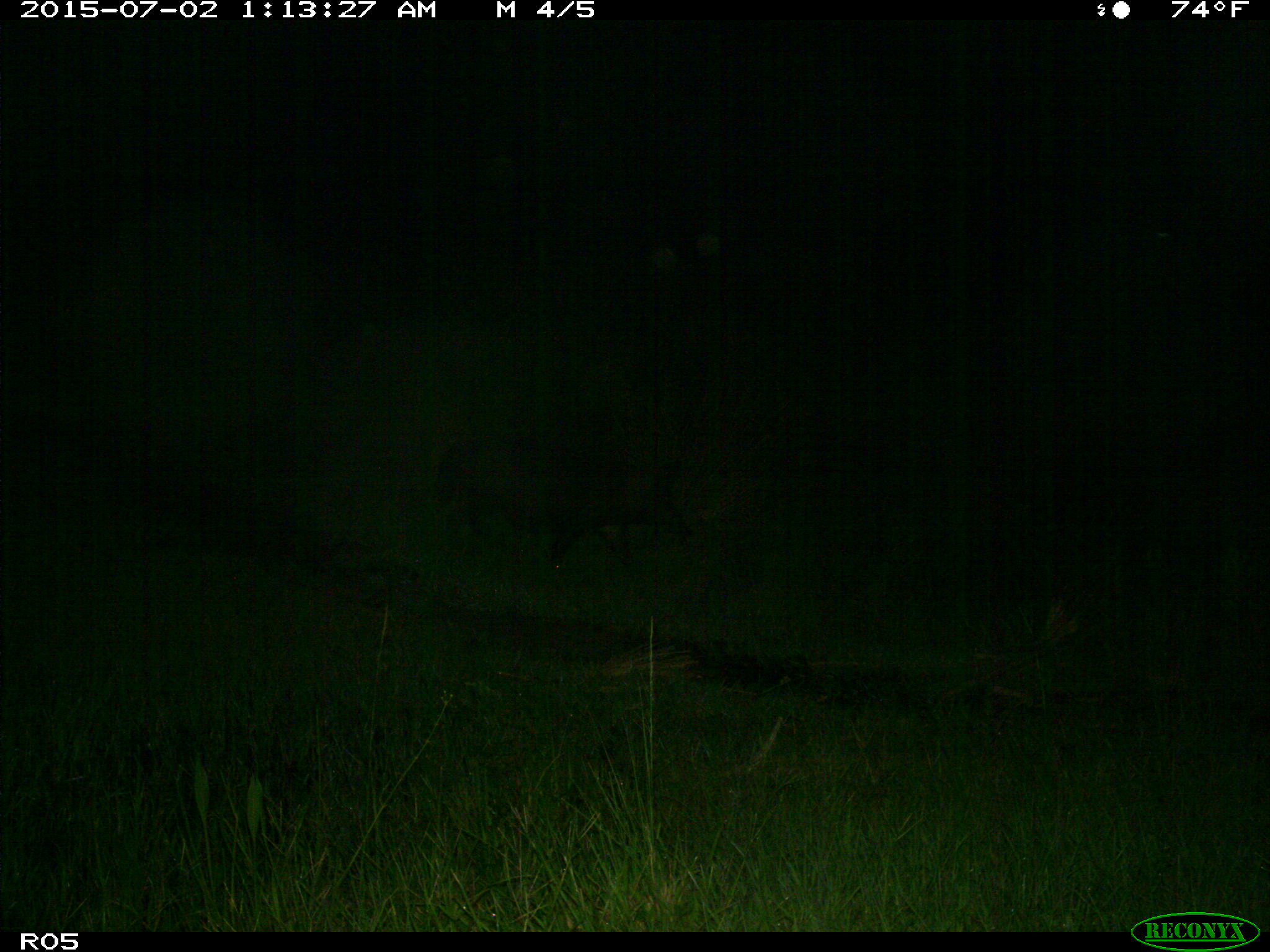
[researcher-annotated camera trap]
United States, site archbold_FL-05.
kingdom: Animalia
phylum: Chordata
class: Mammalia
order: Artiodactyla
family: Suidae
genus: Sus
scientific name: Sus scrofa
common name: wild boar